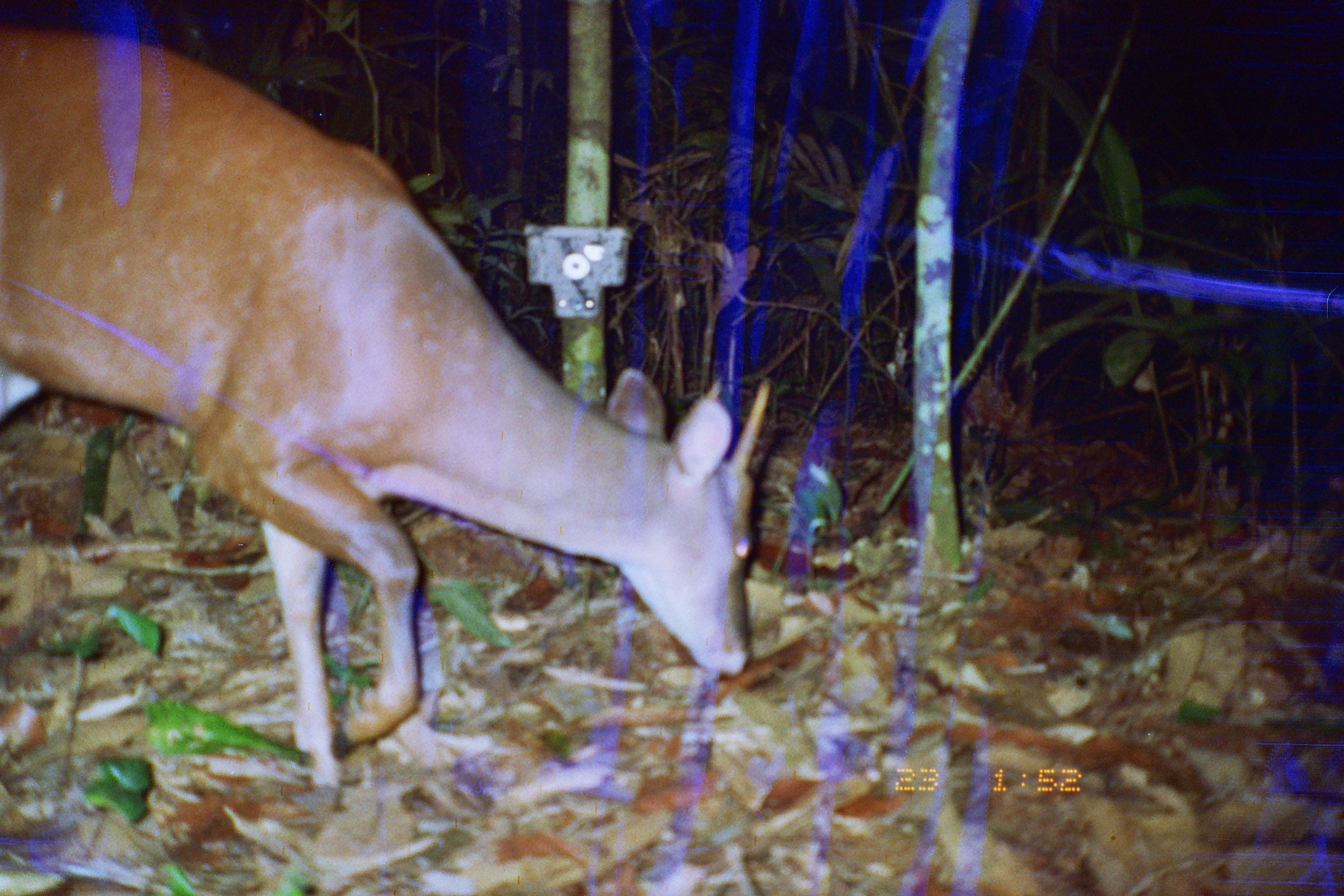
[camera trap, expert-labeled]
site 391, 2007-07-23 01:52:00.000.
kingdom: Animalia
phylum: Chordata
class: Mammalia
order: Artiodactyla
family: Cervidae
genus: Mazama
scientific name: Mazama americana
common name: red brocket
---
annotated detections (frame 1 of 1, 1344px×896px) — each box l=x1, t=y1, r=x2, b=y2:
mazama americana: l=1, t=23, r=770, b=787